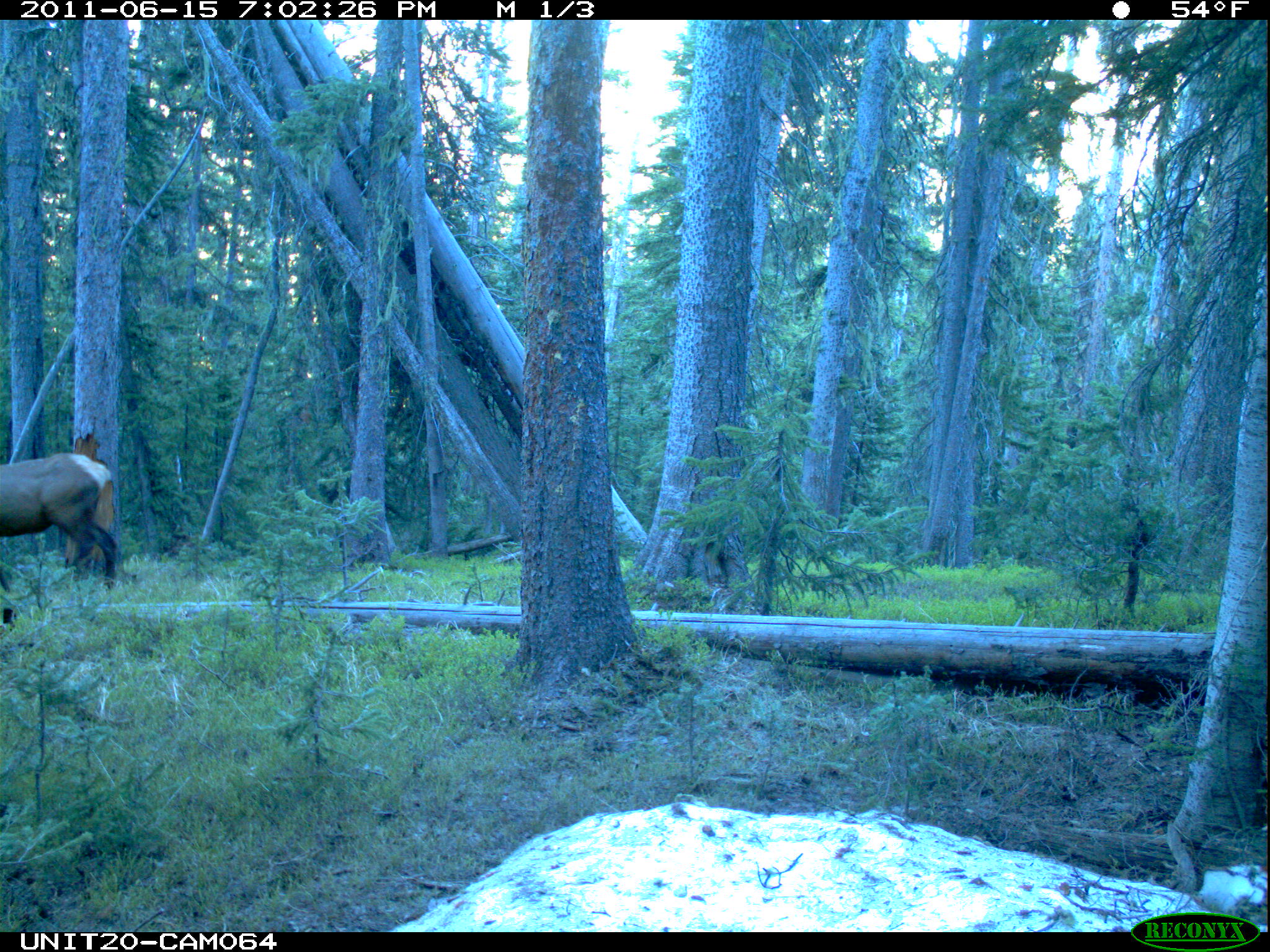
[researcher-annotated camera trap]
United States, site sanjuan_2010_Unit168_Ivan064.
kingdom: Animalia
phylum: Chordata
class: Mammalia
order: Artiodactyla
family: Cervidae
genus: Cervus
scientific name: Cervus elaphus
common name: red deer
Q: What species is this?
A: Cervus elaphus (red deer).